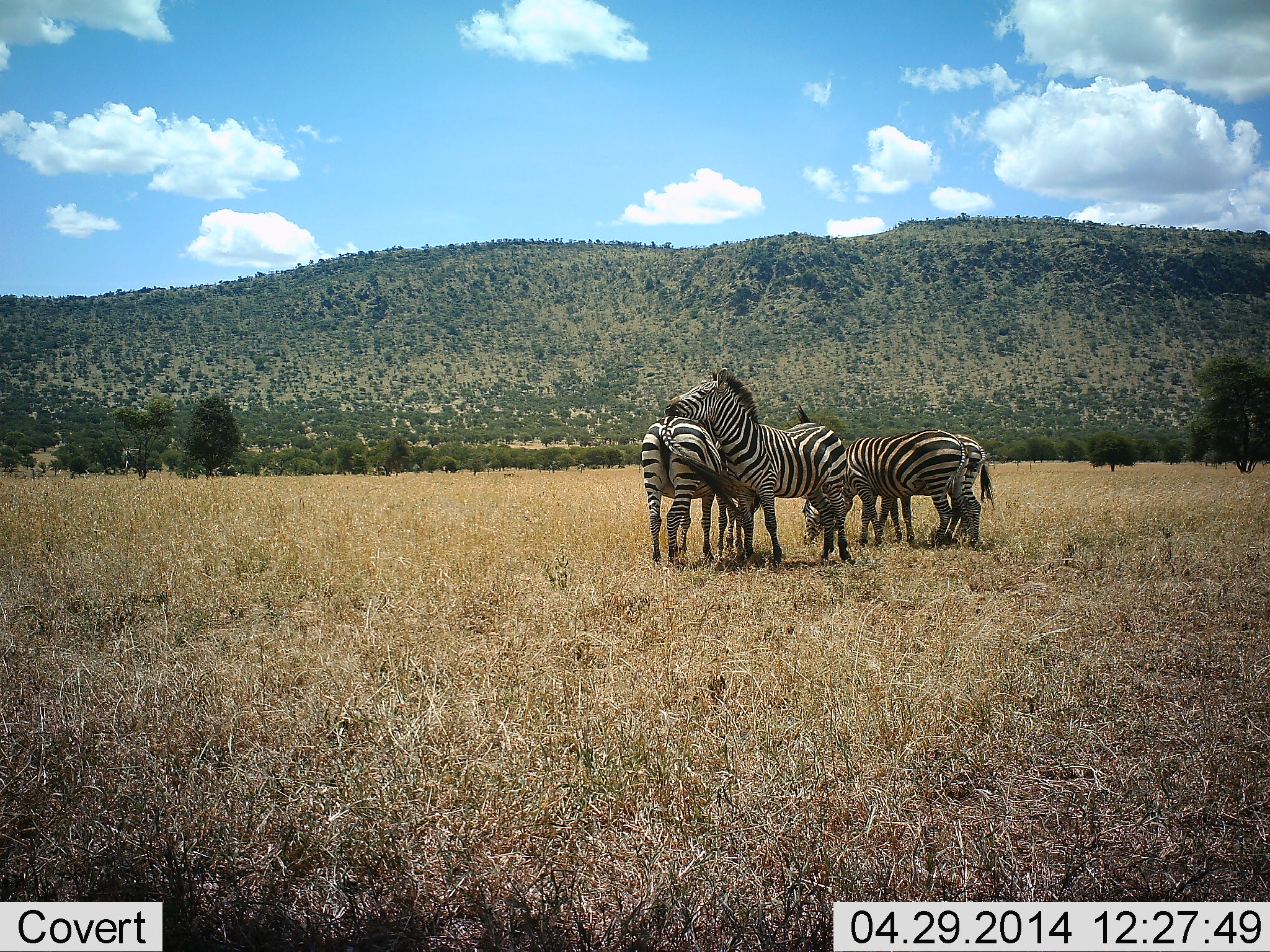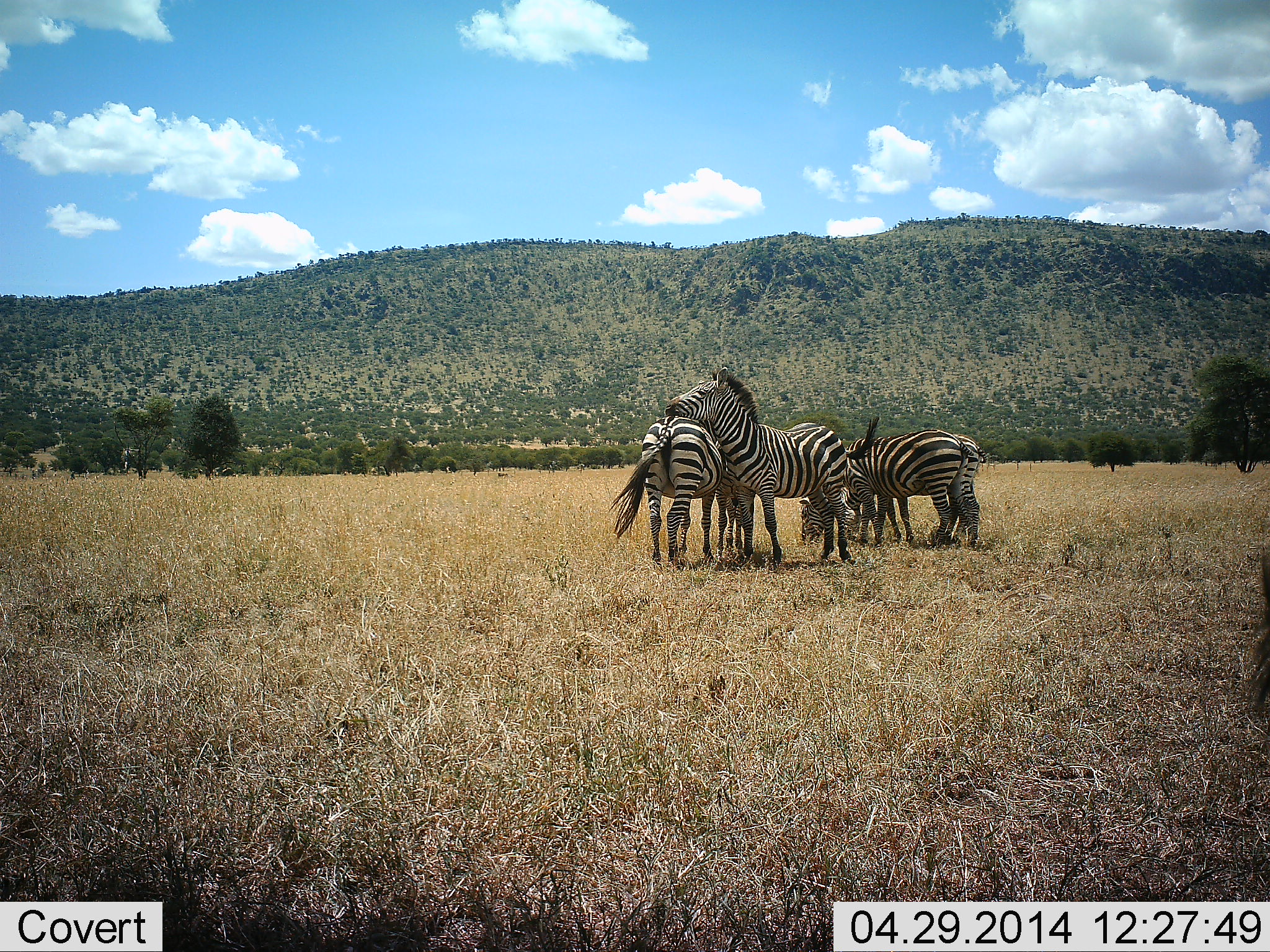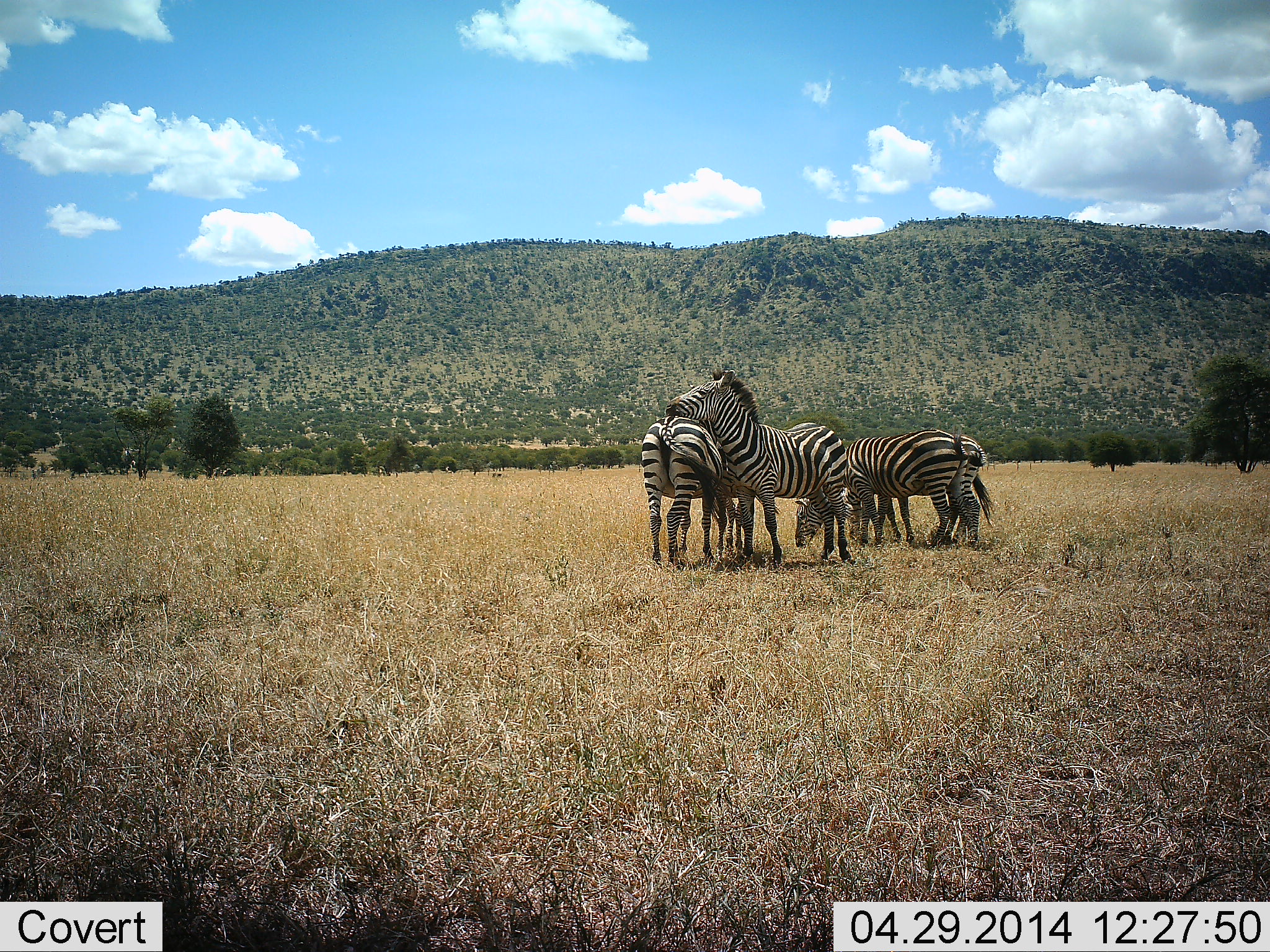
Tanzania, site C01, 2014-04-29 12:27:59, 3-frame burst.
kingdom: Animalia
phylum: Chordata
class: Mammalia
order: Perissodactyla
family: Equidae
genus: Equus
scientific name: Equus quagga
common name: plains zebra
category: zebra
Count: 4.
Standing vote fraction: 60%.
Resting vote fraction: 20%.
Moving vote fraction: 0%.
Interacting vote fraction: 70%.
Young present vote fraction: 10%.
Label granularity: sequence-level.